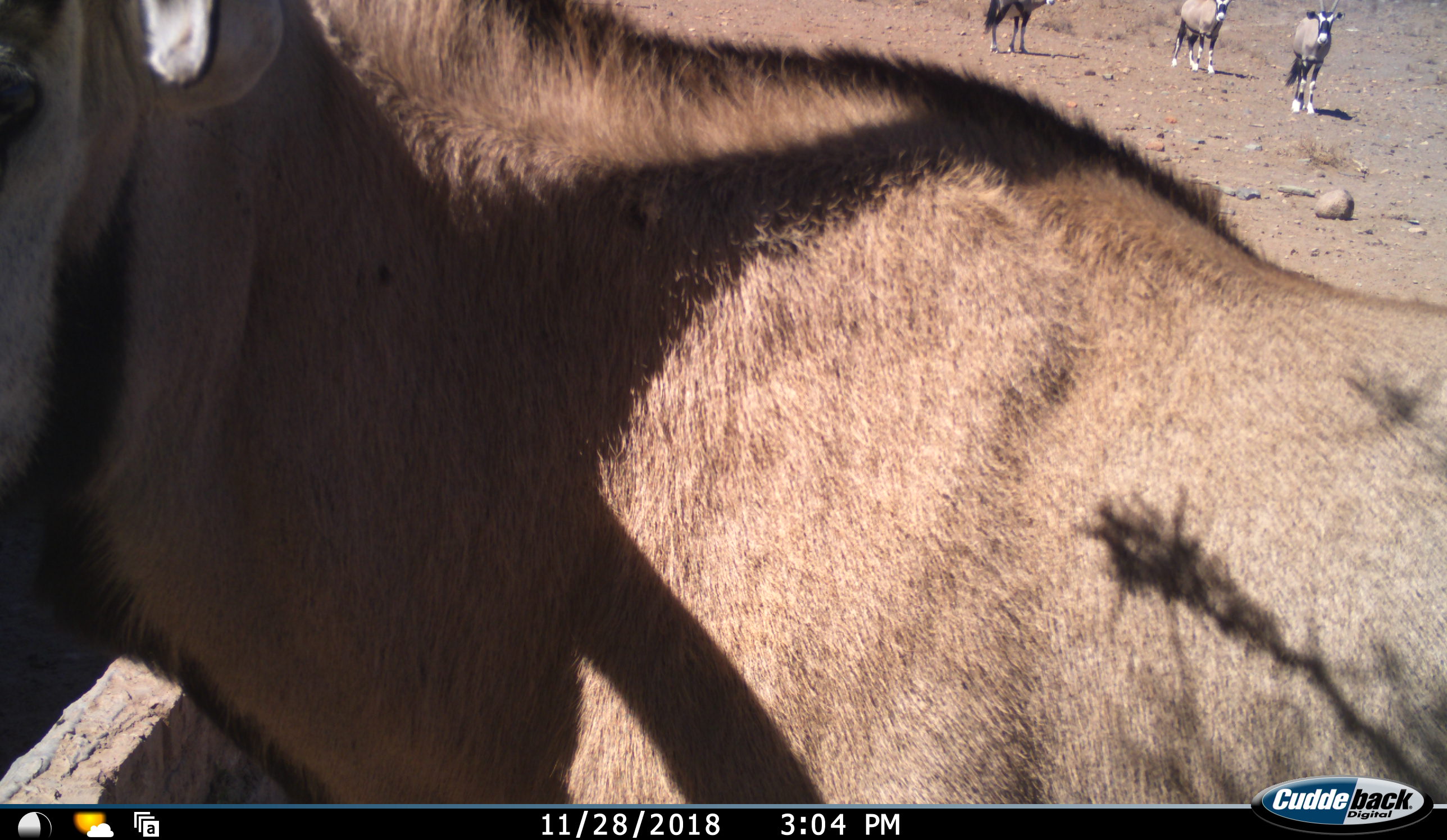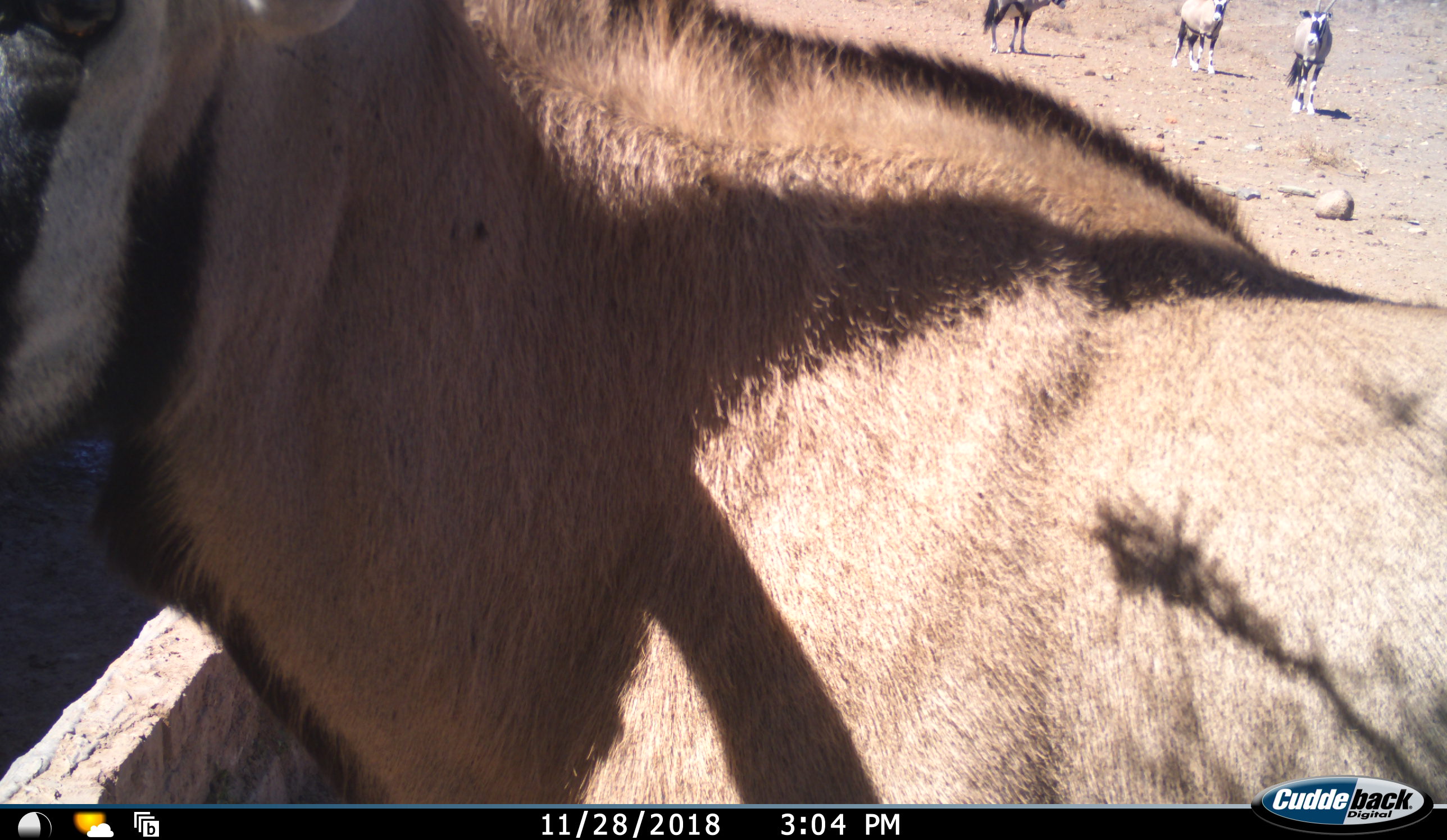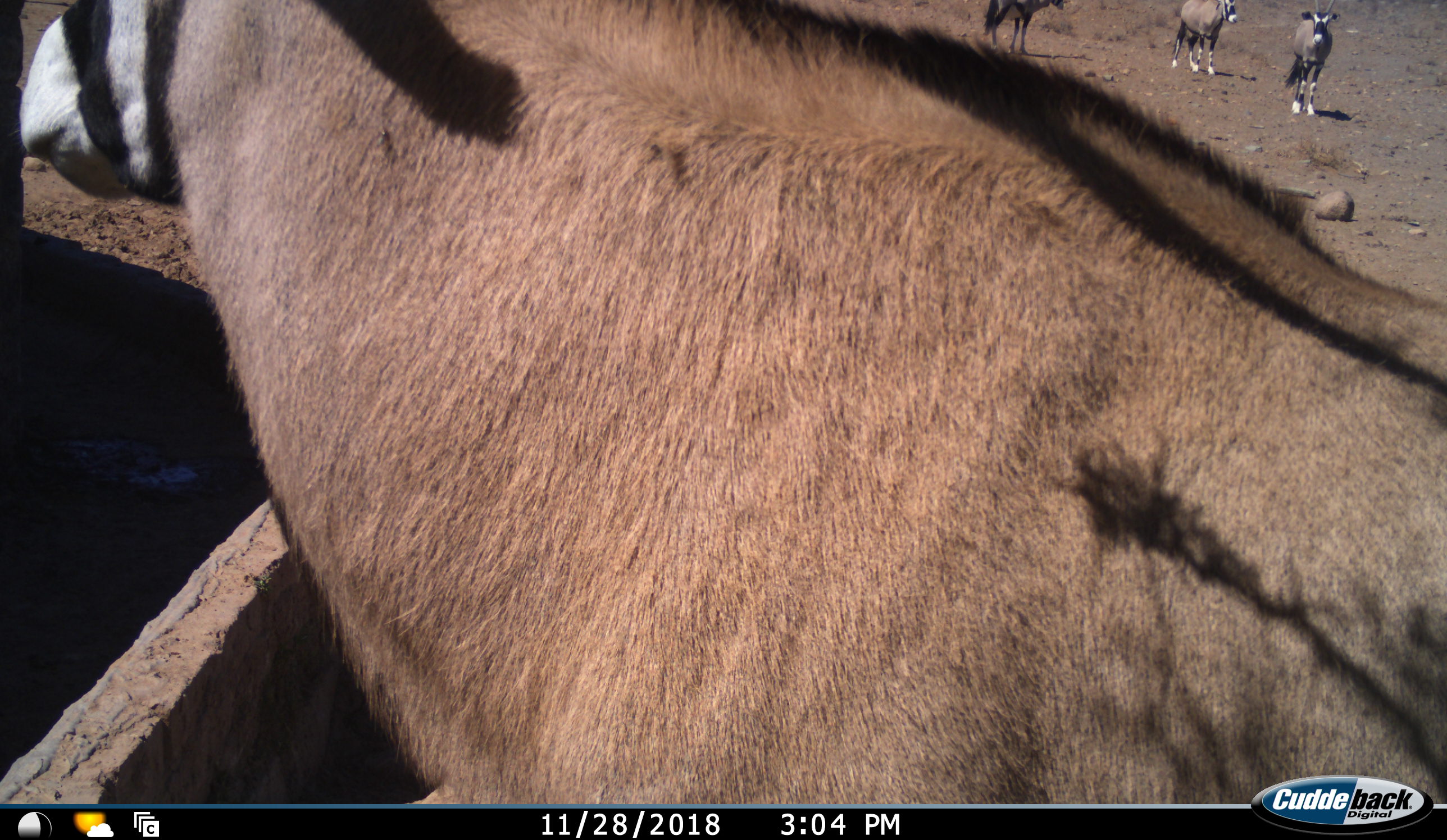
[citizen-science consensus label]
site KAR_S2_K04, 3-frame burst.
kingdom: Animalia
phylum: Chordata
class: Mammalia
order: Artiodactyla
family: Bovidae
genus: Oryx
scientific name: Oryx gazella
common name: gemsbok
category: oryx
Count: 4.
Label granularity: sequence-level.